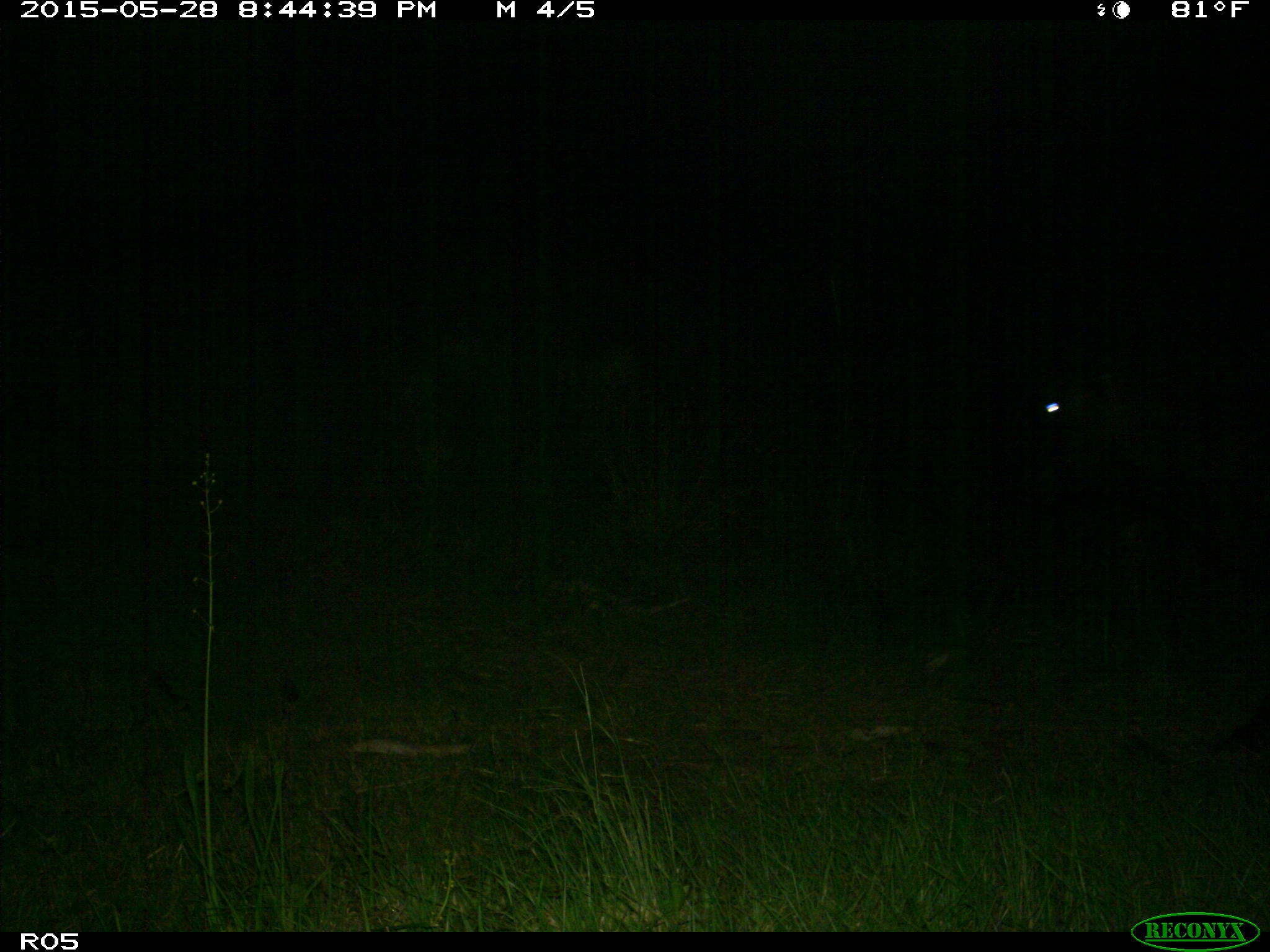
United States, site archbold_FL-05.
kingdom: Animalia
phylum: Chordata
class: Mammalia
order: Artiodactyla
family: Bovidae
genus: Bos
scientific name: Bos taurus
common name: domestic cow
Bos taurus (domestic cow).